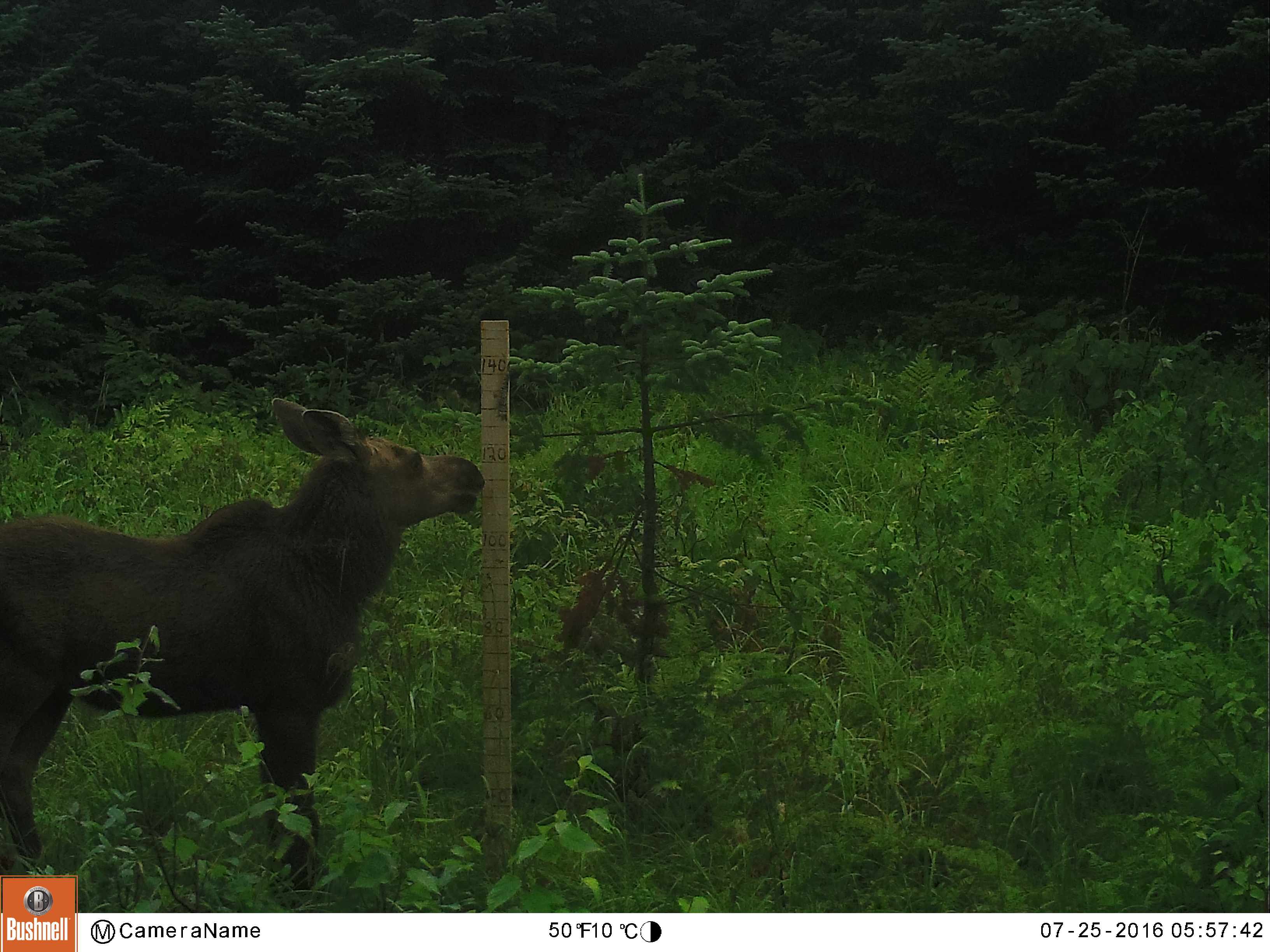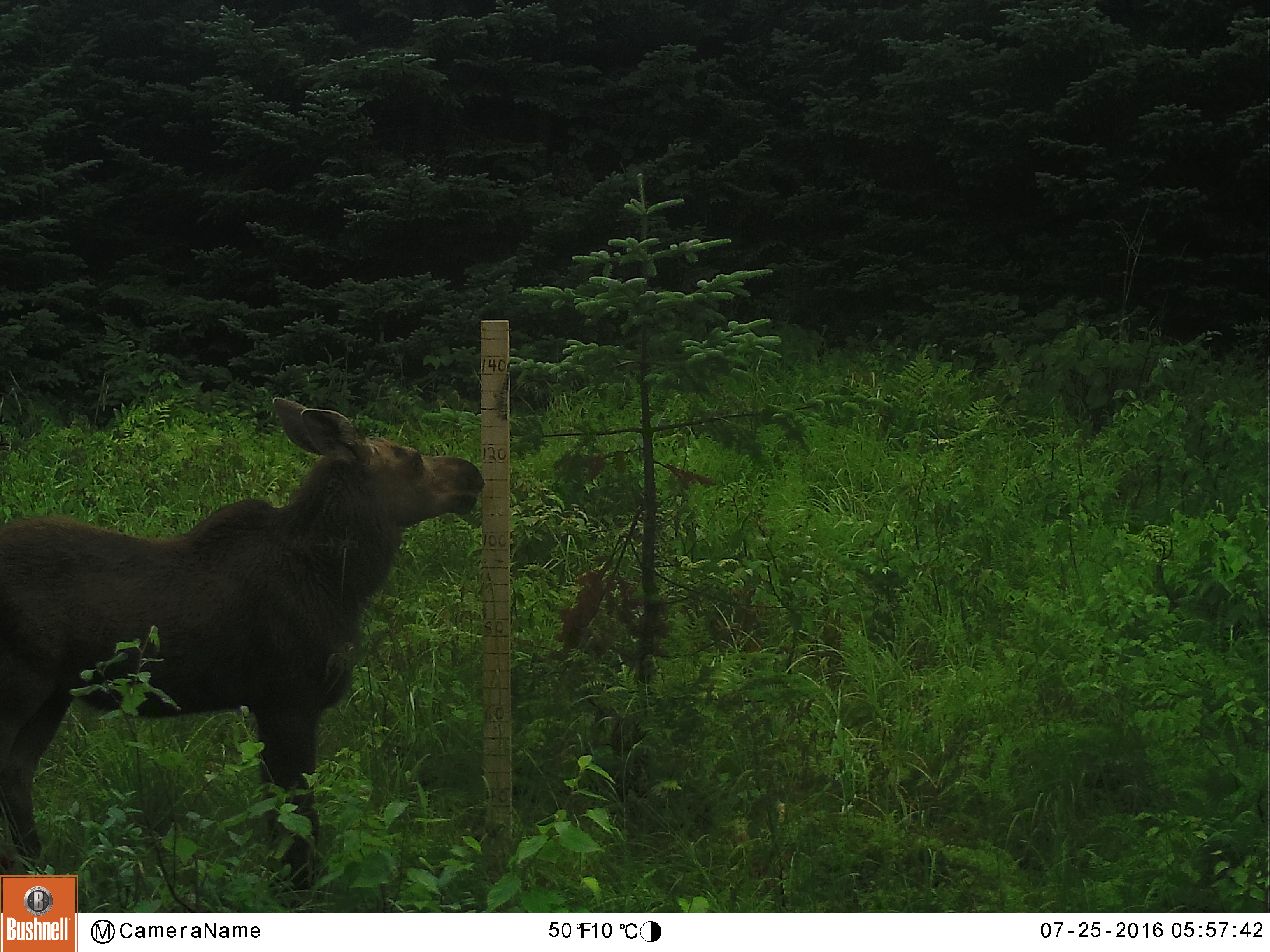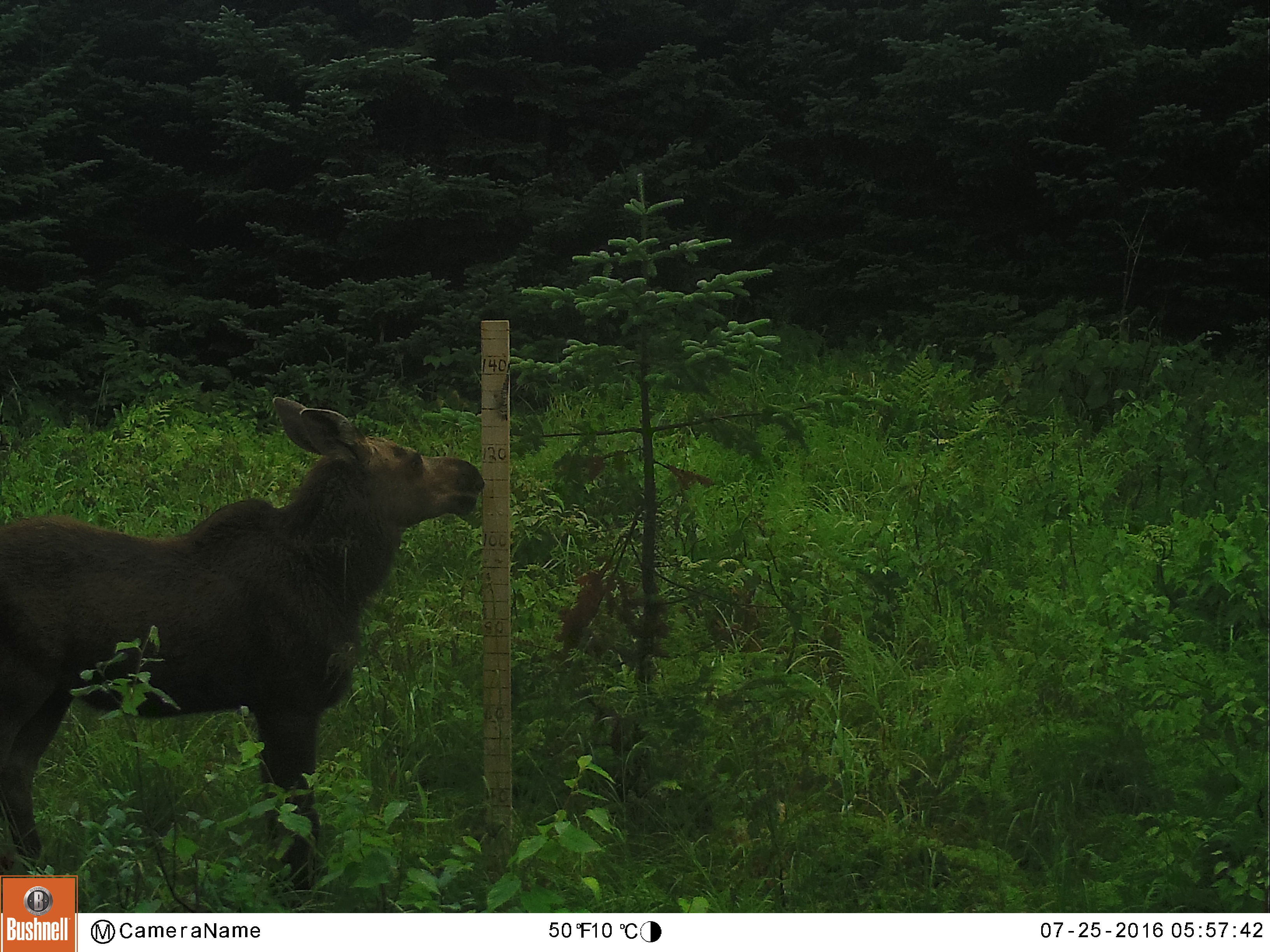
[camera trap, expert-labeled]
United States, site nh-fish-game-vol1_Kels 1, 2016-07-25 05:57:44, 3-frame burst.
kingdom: Animalia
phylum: Chordata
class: Mammalia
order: Artiodactyla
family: Cervidae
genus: Alces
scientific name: Alces alces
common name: moose